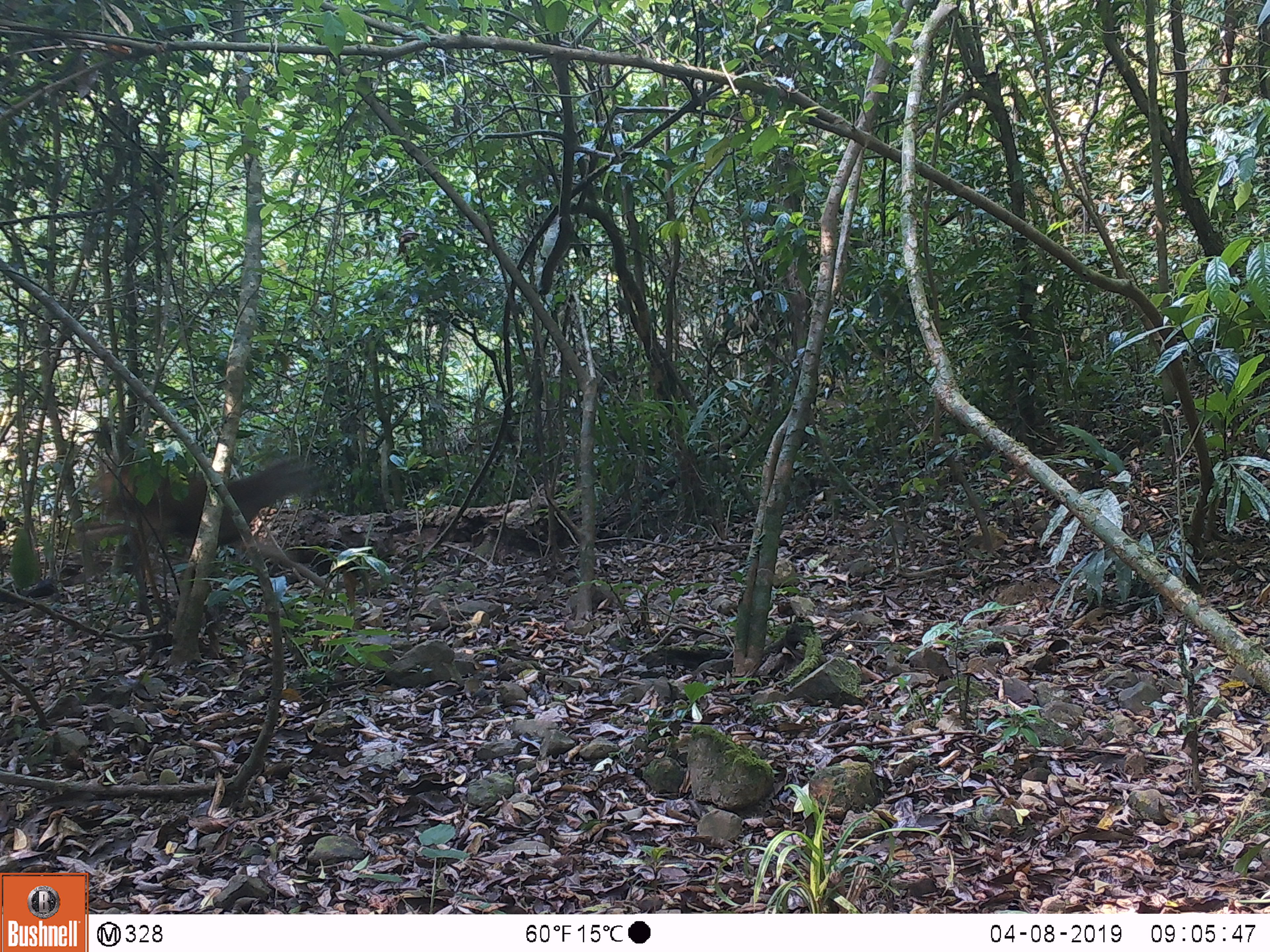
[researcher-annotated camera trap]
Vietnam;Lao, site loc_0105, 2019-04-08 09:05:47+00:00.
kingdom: Animalia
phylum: Chordata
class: Mammalia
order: Artiodactyla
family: Cervidae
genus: Rusa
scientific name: Rusa unicolor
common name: sambar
Sambar (Rusa unicolor). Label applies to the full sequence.